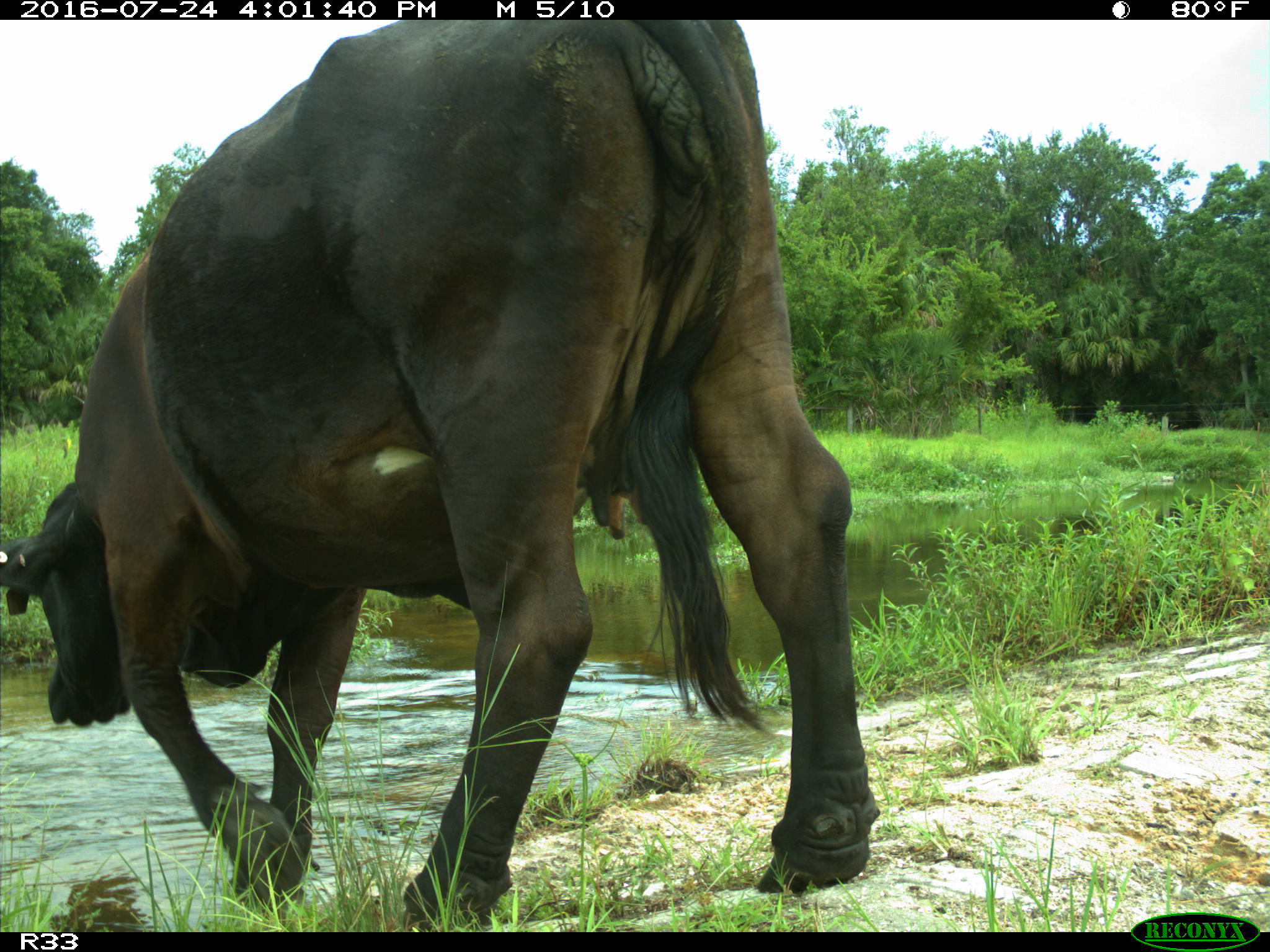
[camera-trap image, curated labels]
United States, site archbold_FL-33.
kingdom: Animalia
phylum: Chordata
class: Mammalia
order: Artiodactyla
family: Bovidae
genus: Bos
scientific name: Bos taurus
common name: domestic cow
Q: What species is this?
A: Bos taurus (domestic cow).